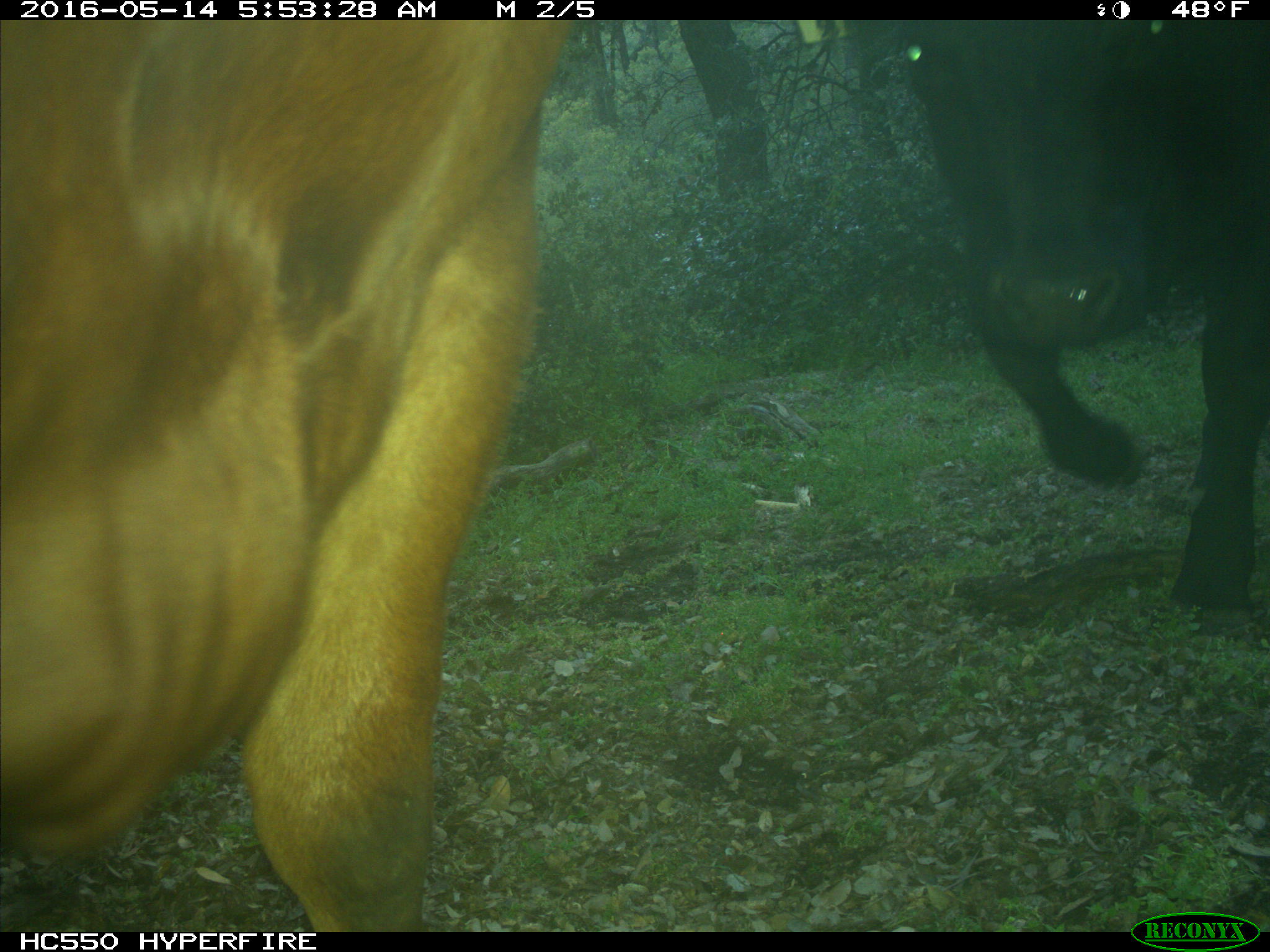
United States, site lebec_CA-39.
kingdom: Animalia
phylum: Chordata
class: Mammalia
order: Artiodactyla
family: Bovidae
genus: Bos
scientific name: Bos taurus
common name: domestic cow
Bos taurus (domestic cow).